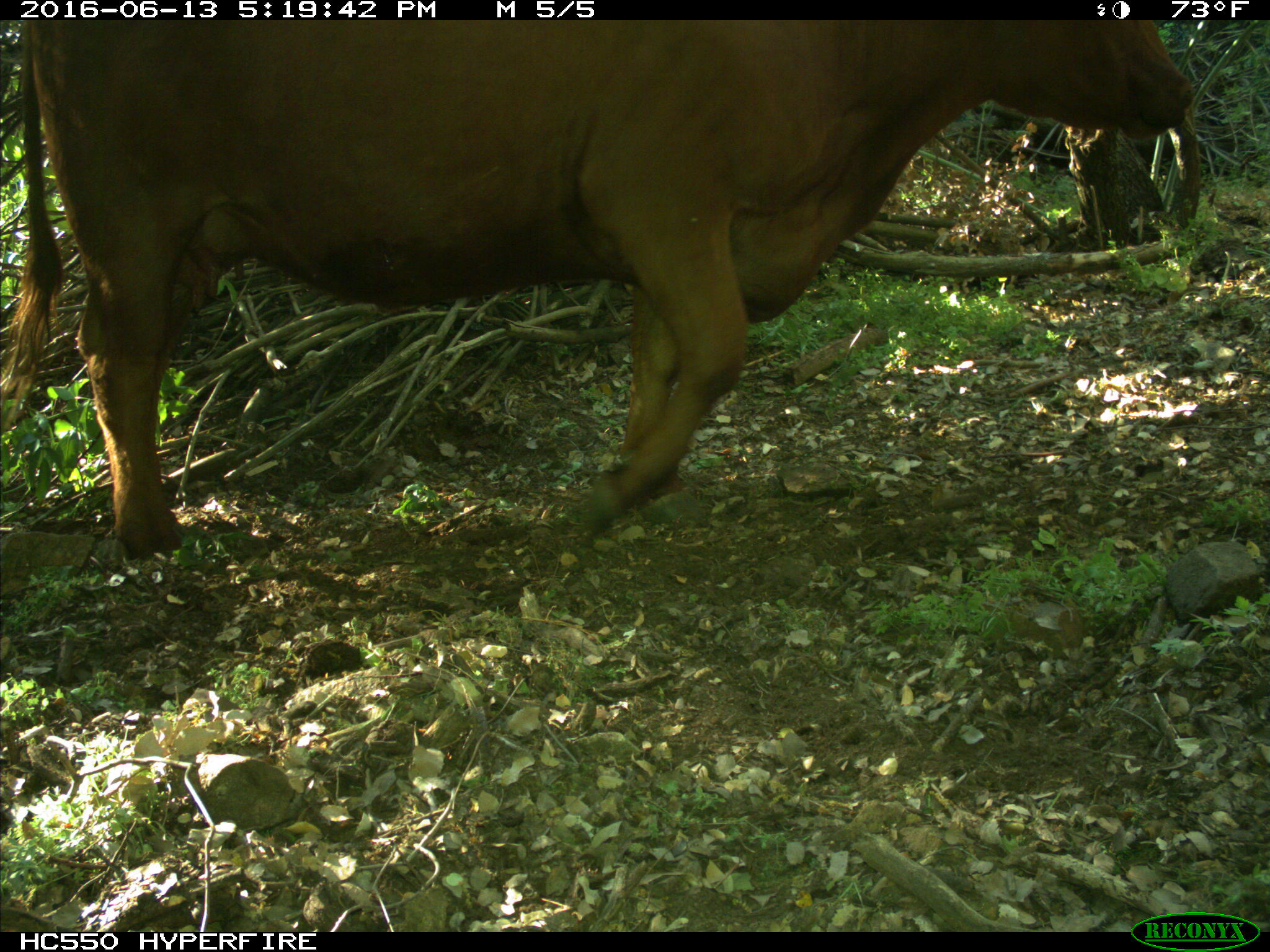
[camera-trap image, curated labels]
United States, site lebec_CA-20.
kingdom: Animalia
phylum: Chordata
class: Mammalia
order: Artiodactyla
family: Bovidae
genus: Bos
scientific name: Bos taurus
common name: domestic cow